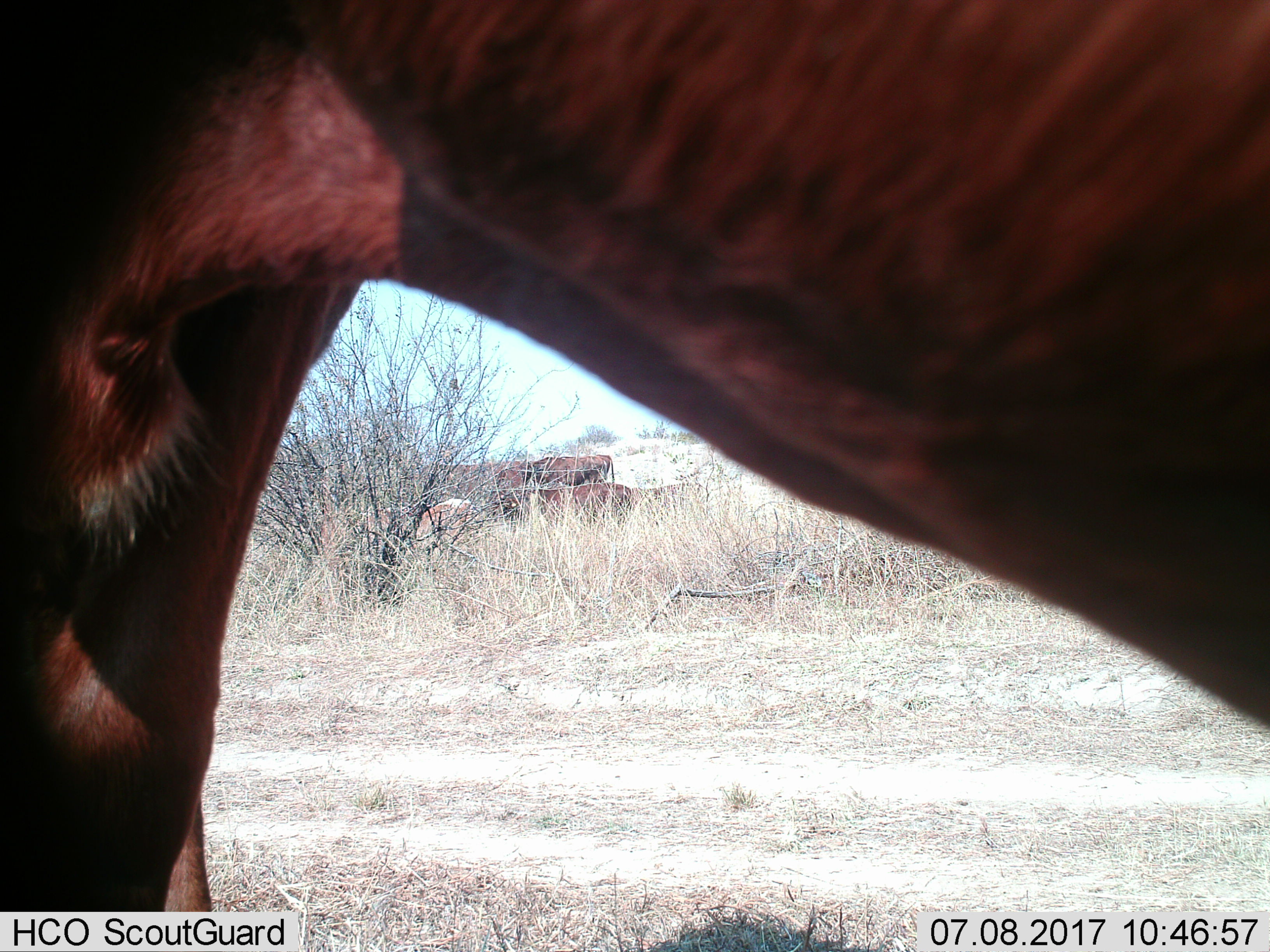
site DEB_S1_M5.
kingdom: Animalia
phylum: Chordata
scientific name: Vertebrata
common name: domestic animal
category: domesticanimal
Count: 5.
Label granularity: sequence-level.